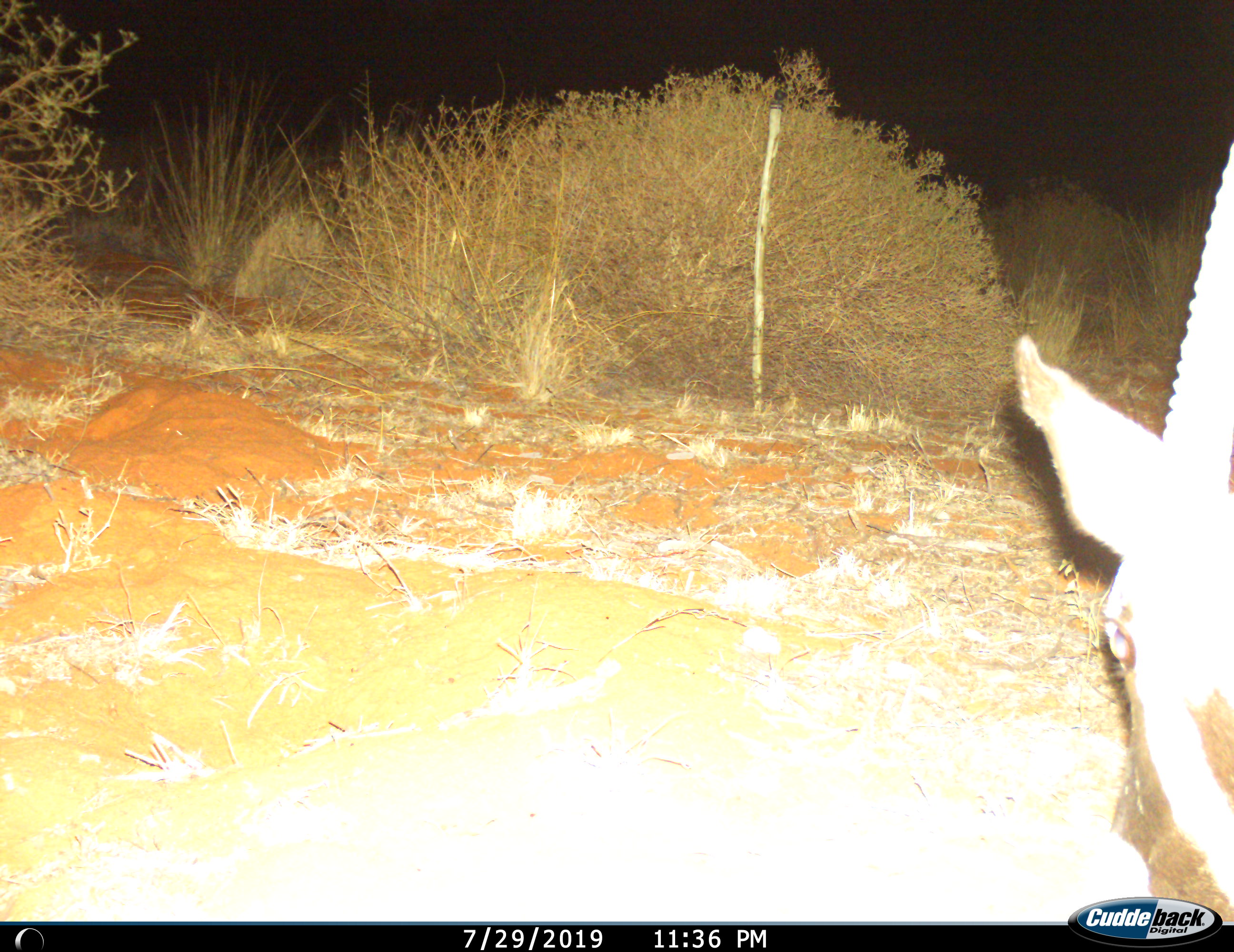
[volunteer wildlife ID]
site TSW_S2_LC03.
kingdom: Animalia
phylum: Chordata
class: Mammalia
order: Artiodactyla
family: Bovidae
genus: Oryx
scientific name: Oryx gazella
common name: gemsbok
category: oryx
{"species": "oryx (gemsbok) (Oryx gazella)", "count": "1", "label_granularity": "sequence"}